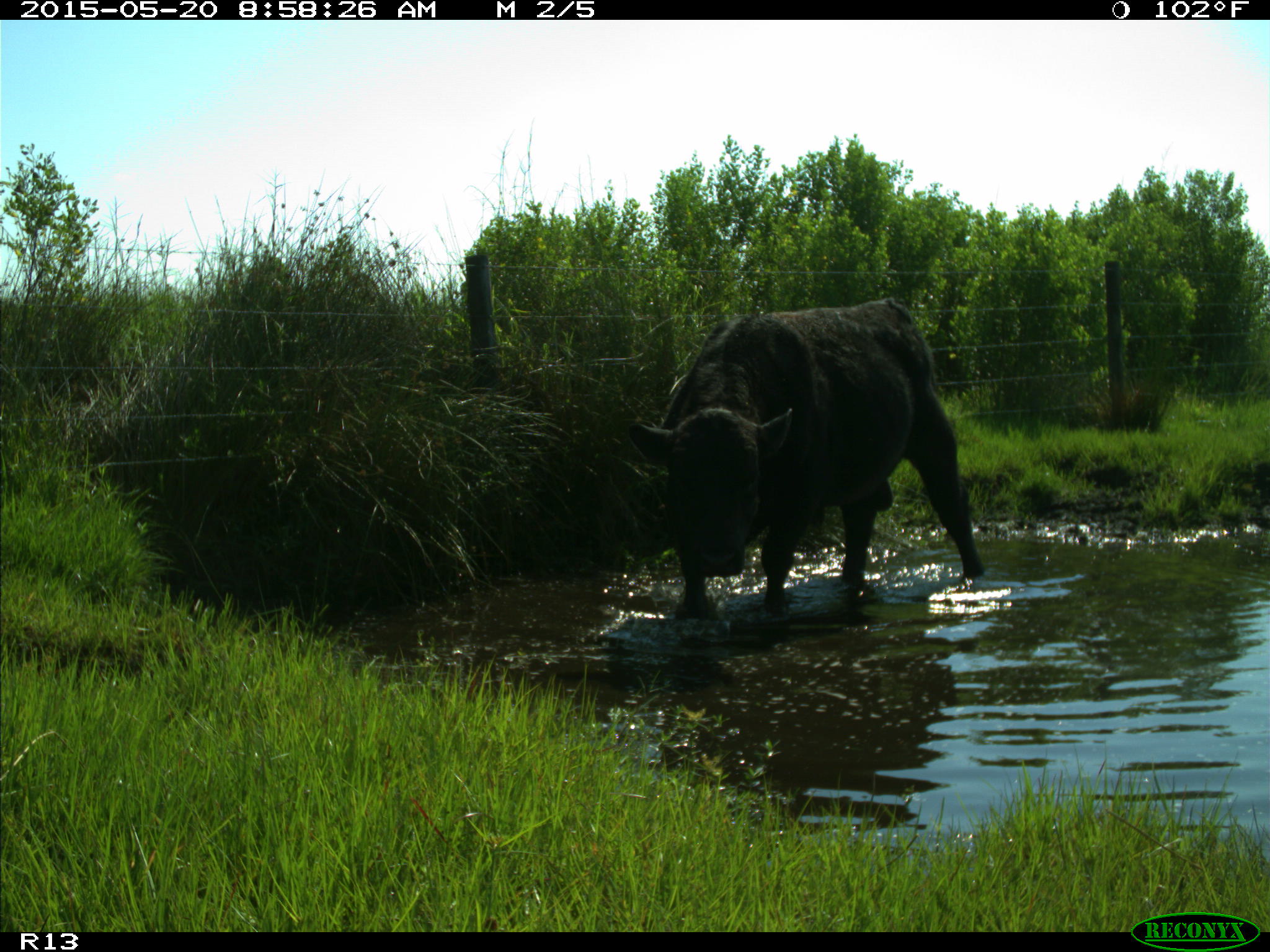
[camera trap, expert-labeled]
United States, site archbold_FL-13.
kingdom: Animalia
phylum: Chordata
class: Mammalia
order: Artiodactyla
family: Bovidae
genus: Bos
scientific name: Bos taurus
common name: domestic cow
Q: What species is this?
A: Bos taurus (domestic cow).